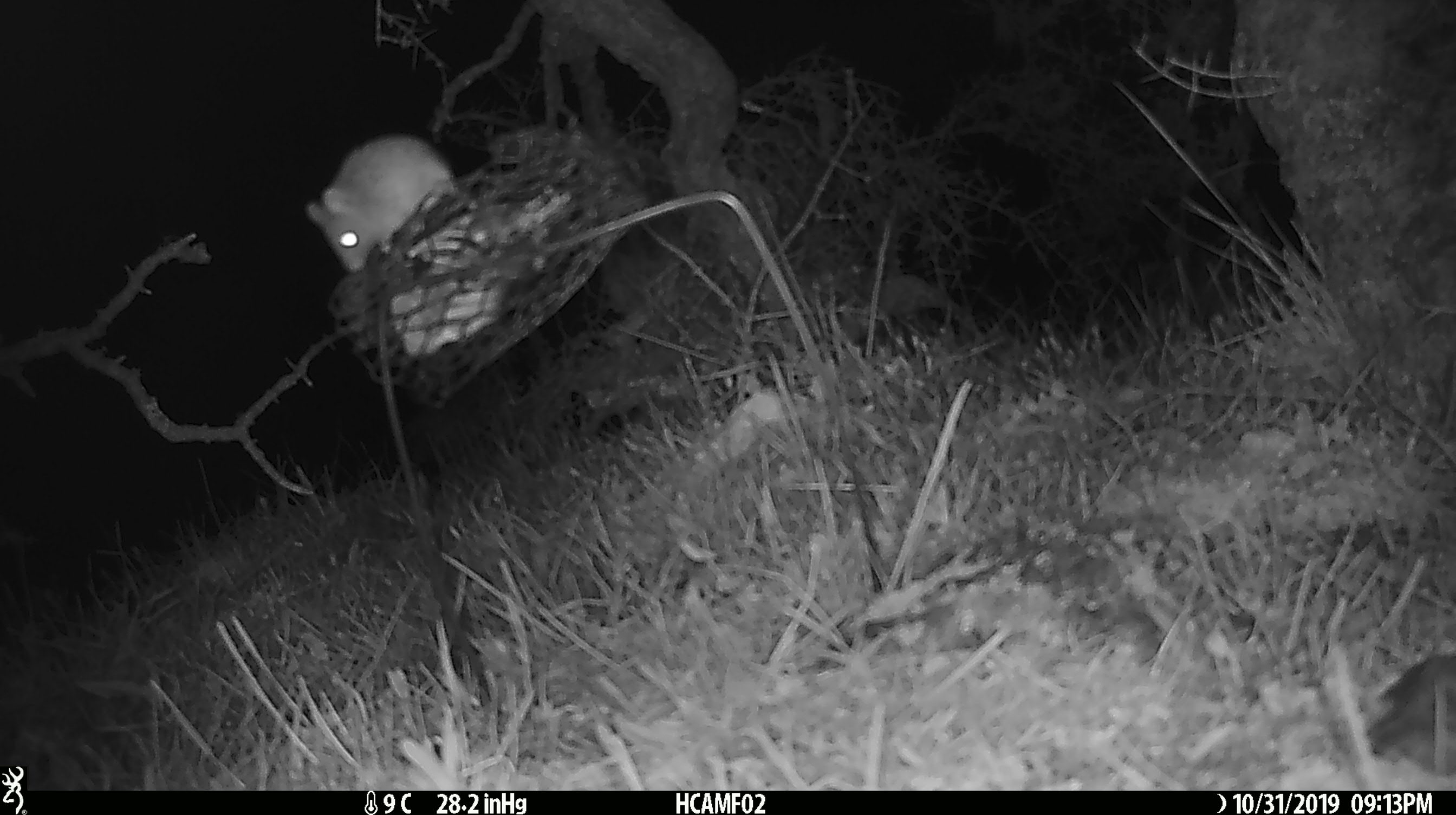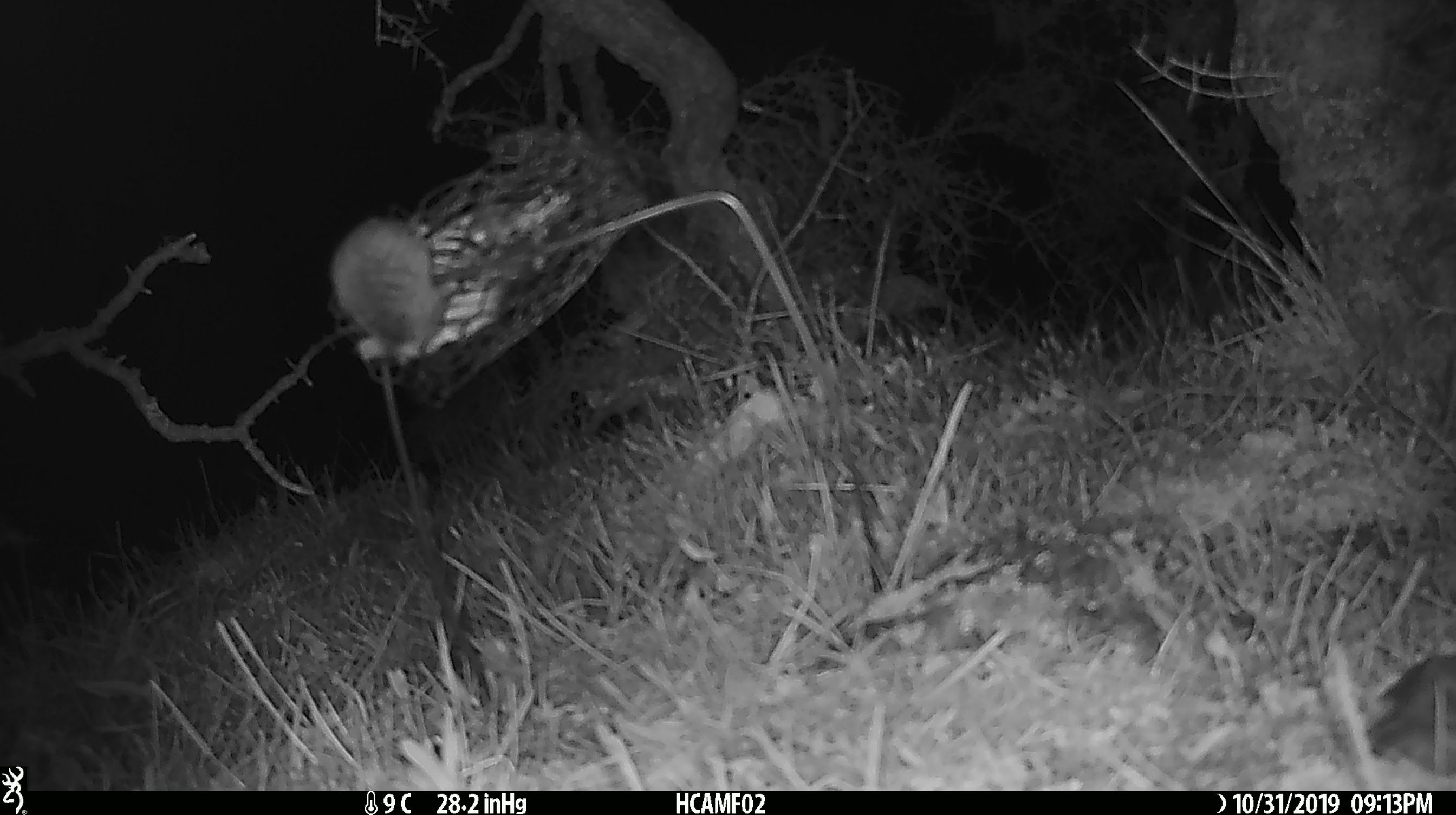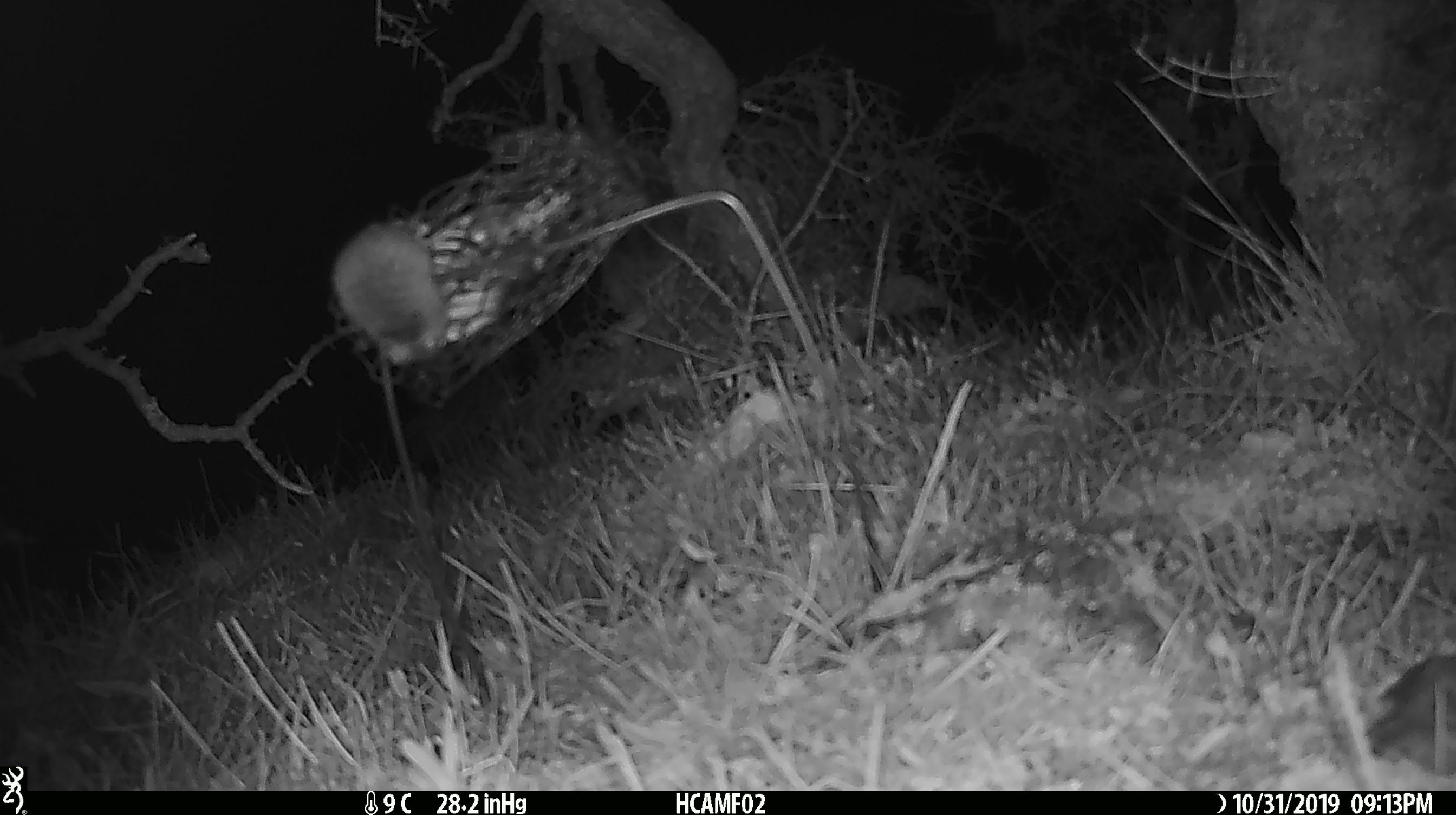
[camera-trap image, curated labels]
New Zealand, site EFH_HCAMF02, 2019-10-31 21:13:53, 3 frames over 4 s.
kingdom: Animalia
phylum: Chordata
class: Mammalia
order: Rodentia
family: Muridae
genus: Mus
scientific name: Mus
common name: mouse